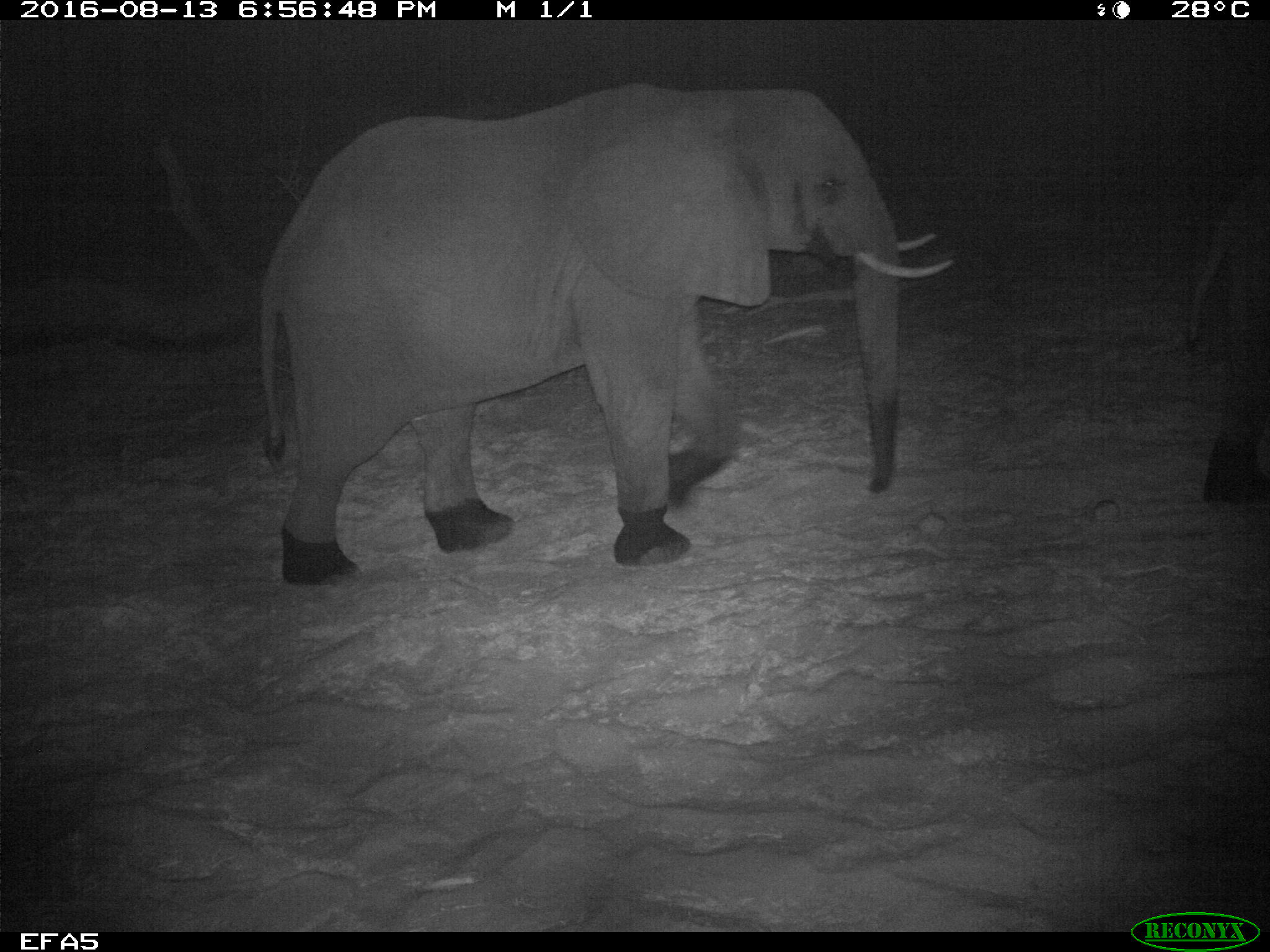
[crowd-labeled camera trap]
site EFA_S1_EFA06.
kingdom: Animalia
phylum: Chordata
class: Mammalia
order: Proboscidea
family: Elephantidae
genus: Loxodonta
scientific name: Loxodonta africana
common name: african bush elephant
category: elephant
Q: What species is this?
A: Elephant (african bush elephant) (Loxodonta africana).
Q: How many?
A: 1.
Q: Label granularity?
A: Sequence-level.